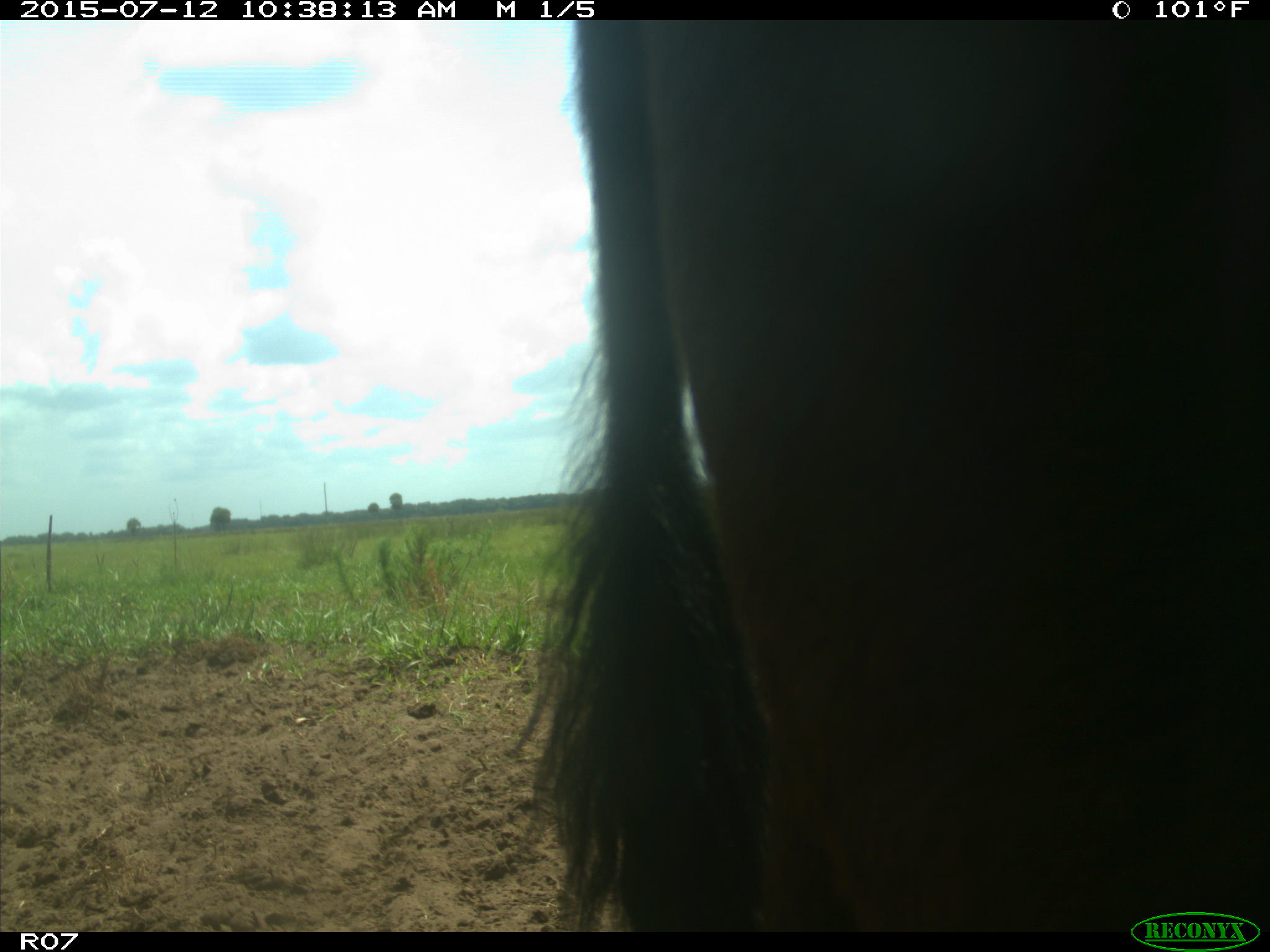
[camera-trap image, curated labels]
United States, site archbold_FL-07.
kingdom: Animalia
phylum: Chordata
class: Mammalia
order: Artiodactyla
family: Bovidae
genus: Bos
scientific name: Bos taurus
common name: domestic cow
Bos taurus (domestic cow).